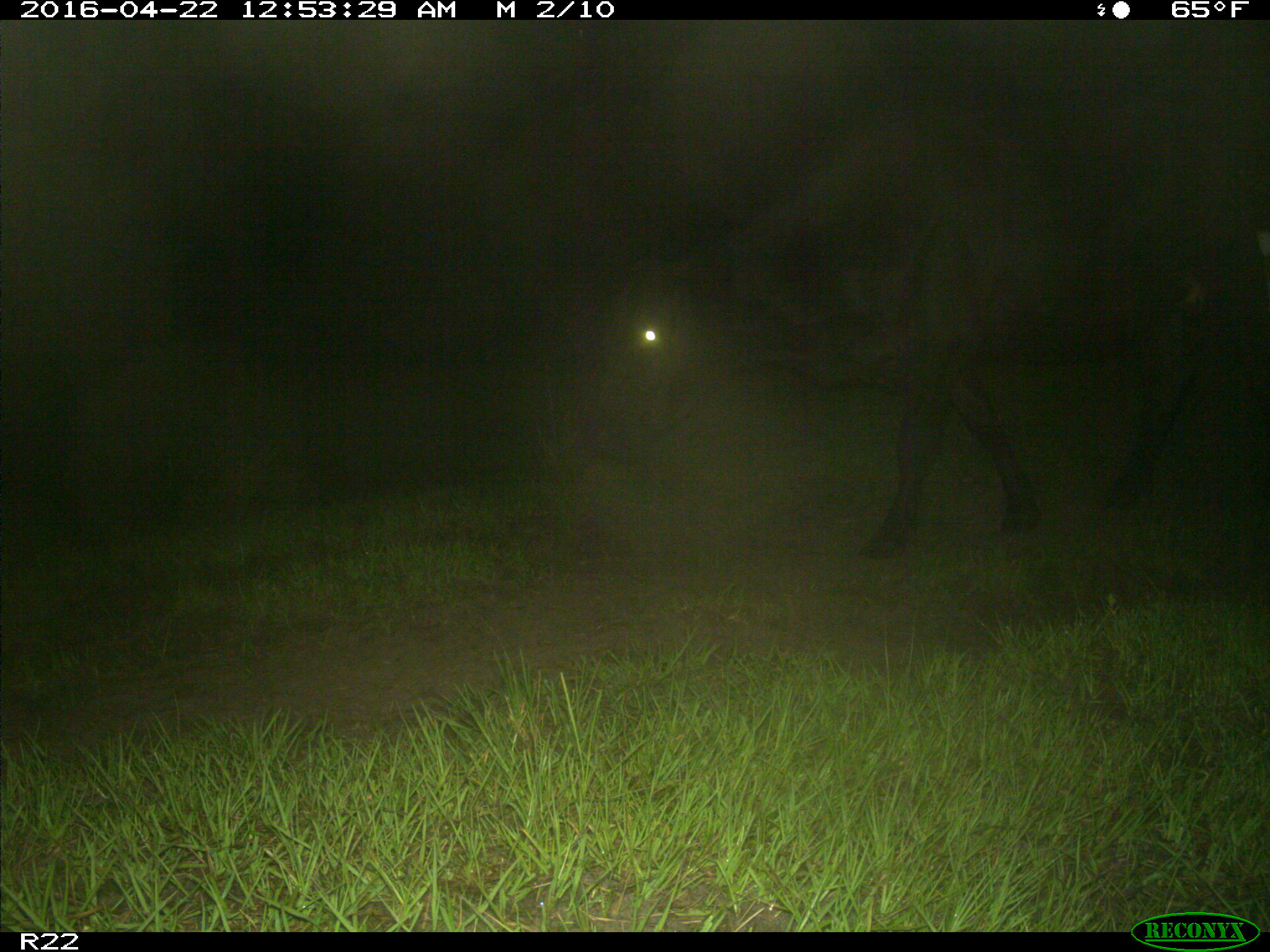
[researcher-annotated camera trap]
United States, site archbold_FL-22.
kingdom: Animalia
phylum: Chordata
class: Mammalia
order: Artiodactyla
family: Bovidae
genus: Bos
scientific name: Bos taurus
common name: domestic cow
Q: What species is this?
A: Bos taurus (domestic cow).